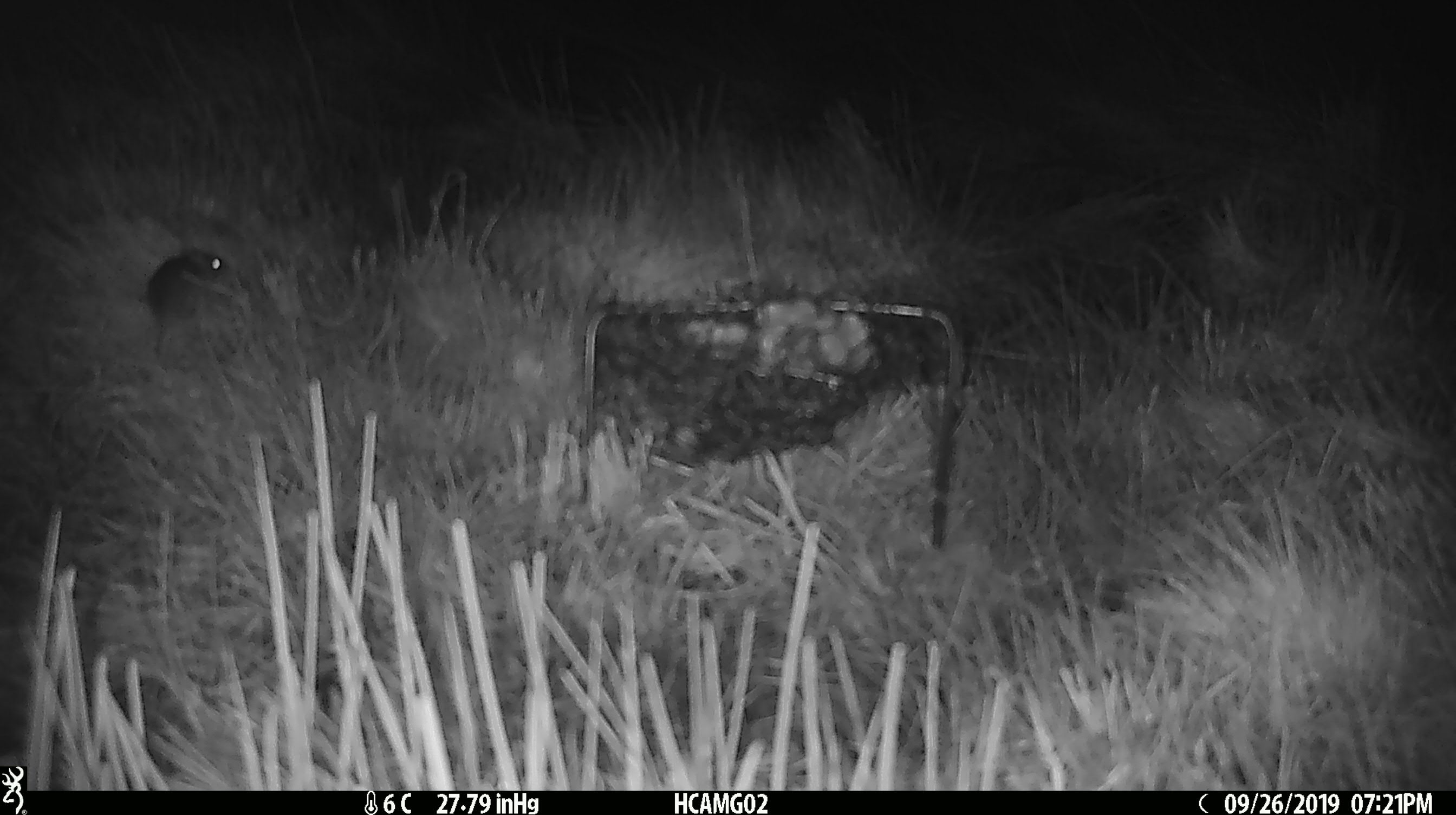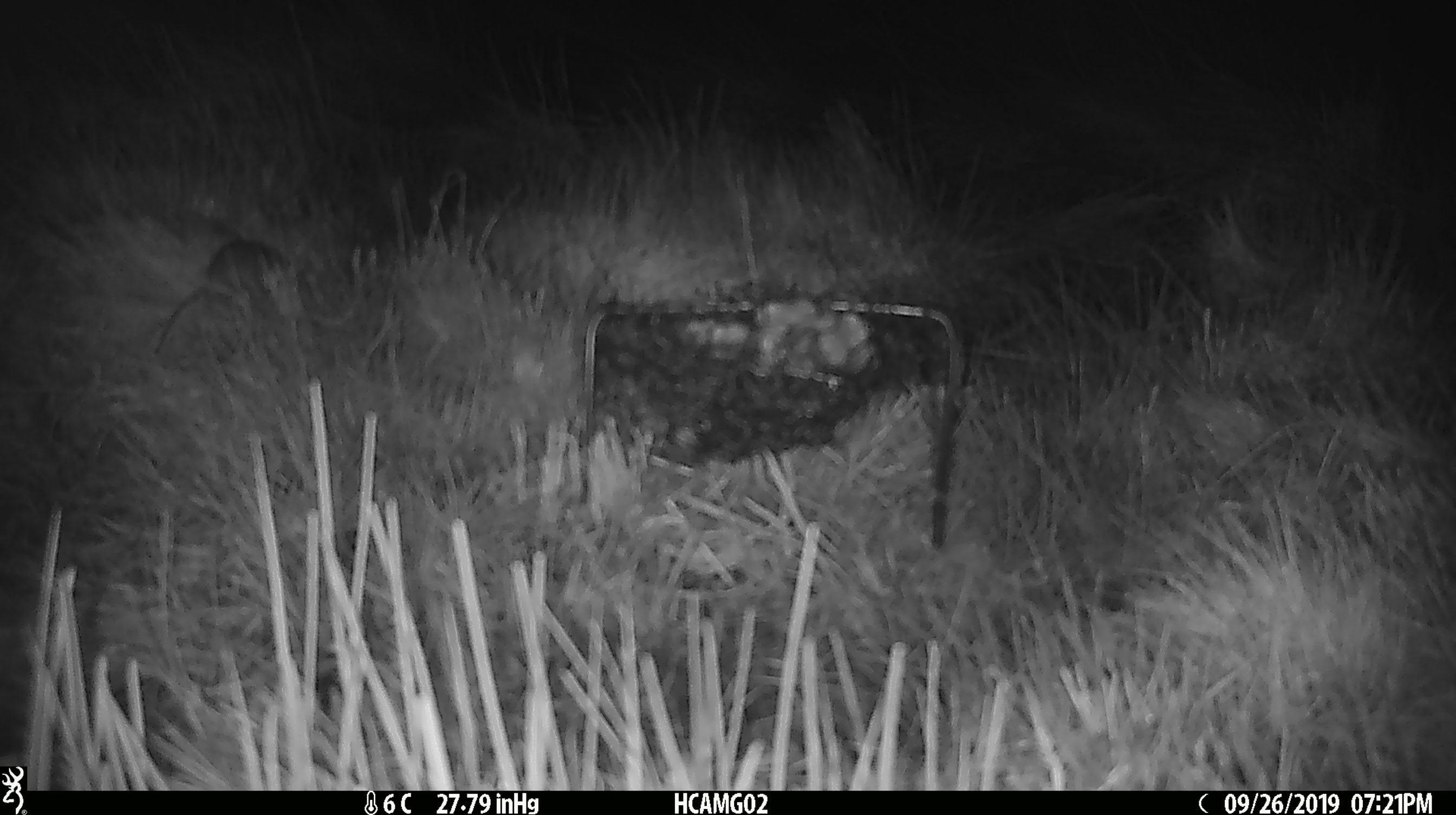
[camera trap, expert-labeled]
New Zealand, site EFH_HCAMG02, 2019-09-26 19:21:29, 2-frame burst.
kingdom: Animalia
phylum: Chordata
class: Mammalia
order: Rodentia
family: Muridae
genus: Mus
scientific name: Mus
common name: mouse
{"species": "mouse (Mus)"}